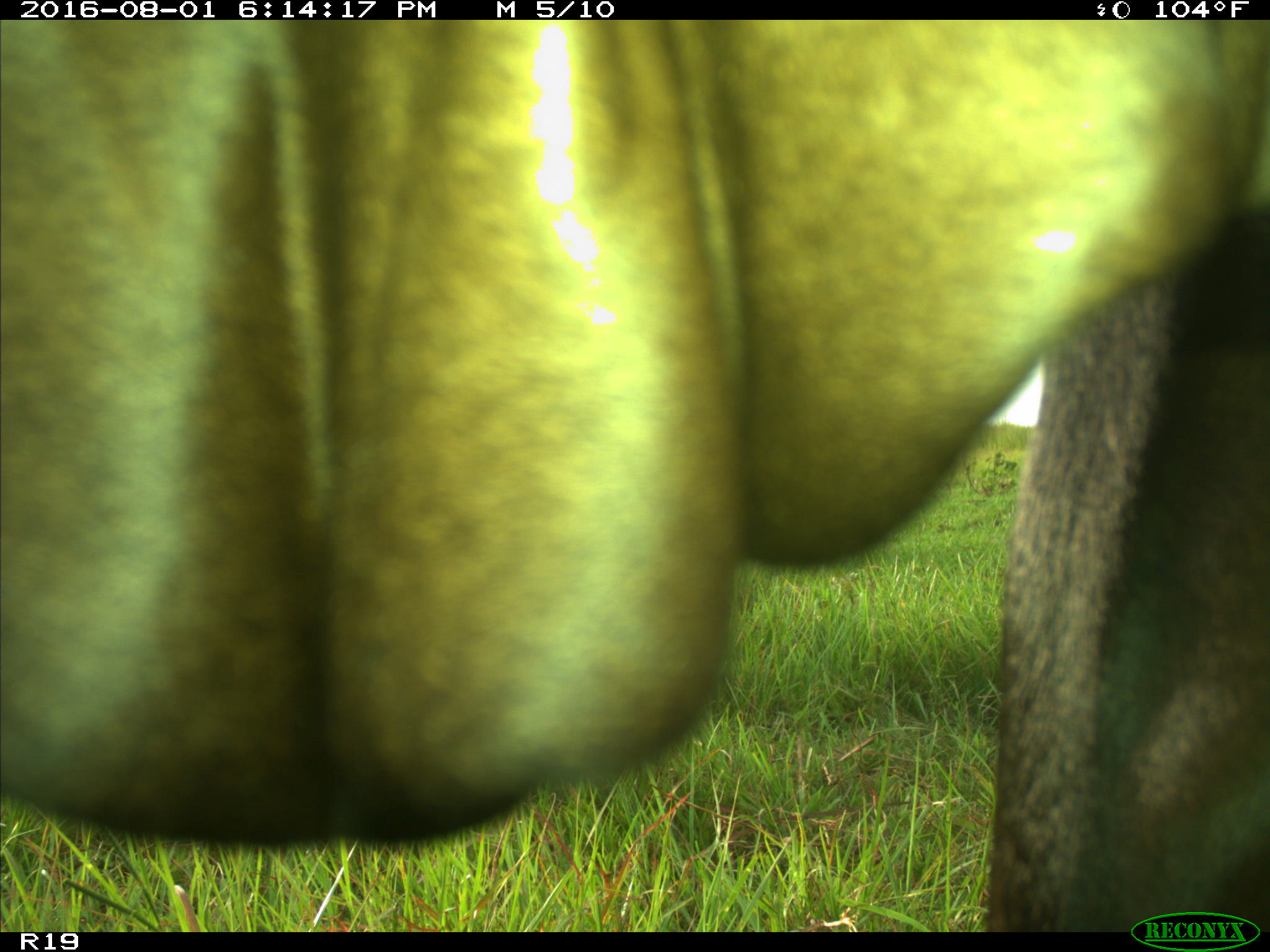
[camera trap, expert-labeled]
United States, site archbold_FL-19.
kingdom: Animalia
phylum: Chordata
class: Mammalia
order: Artiodactyla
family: Bovidae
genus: Bos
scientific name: Bos taurus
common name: domestic cow